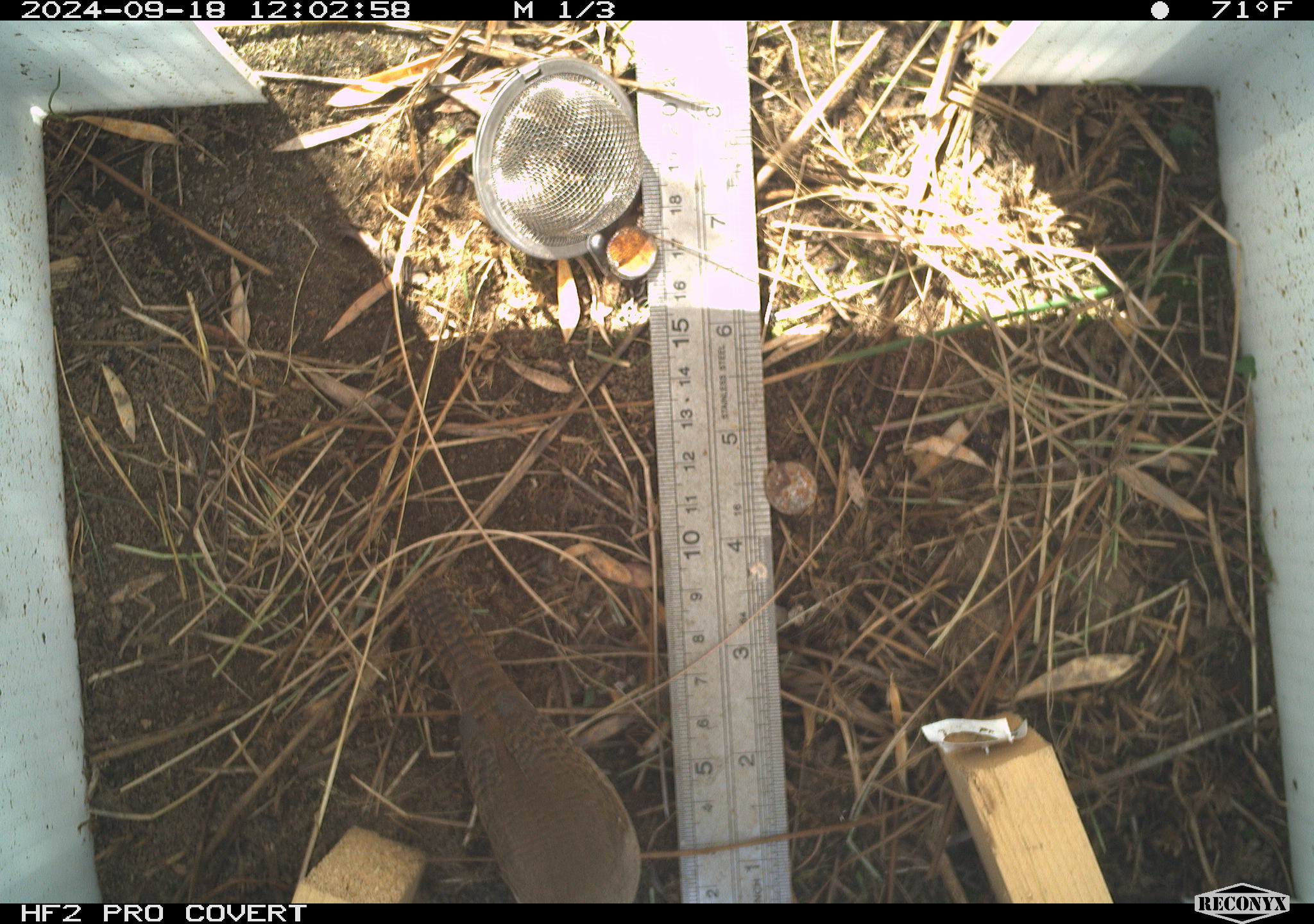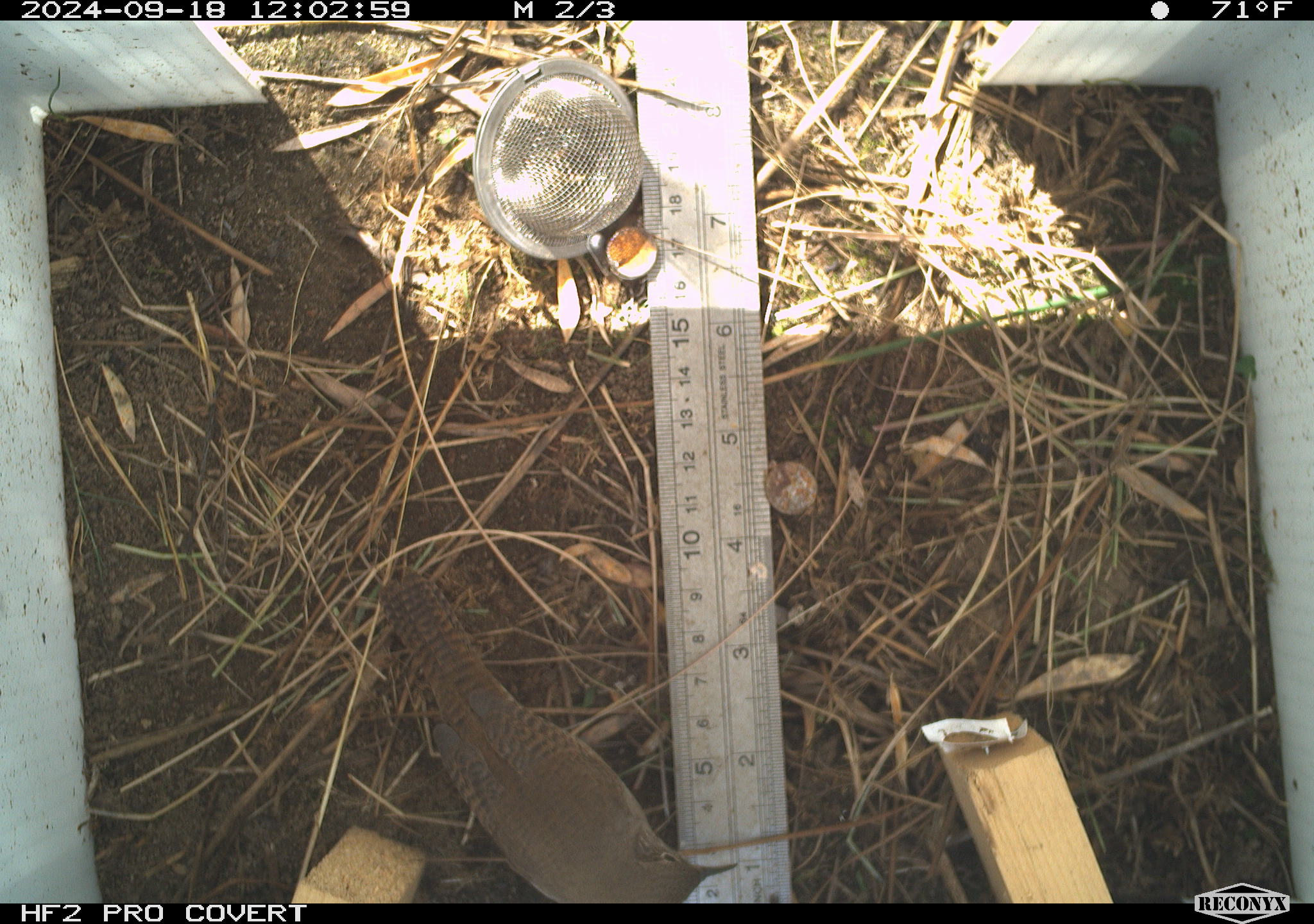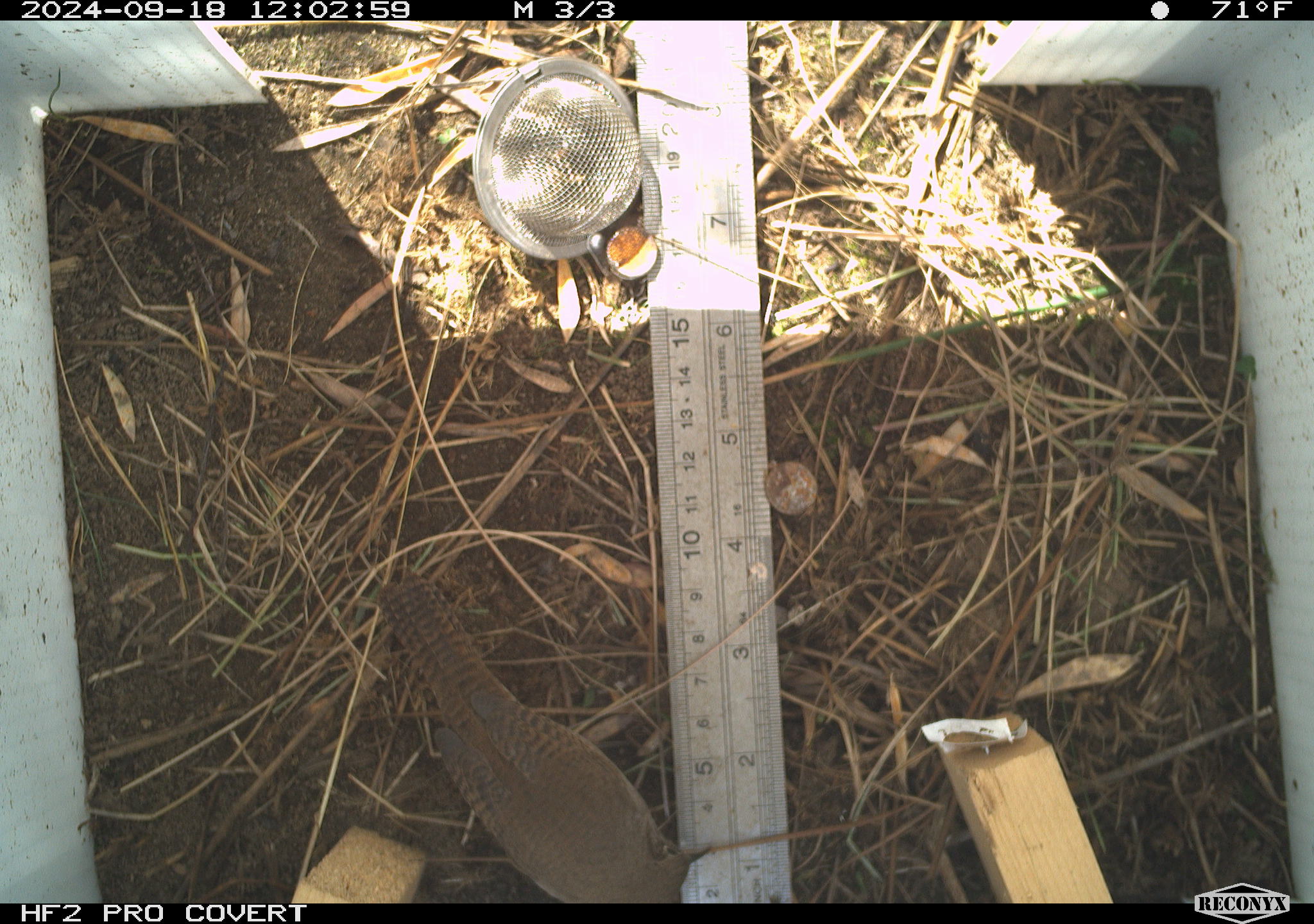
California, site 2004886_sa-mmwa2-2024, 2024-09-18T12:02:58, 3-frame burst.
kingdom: Animalia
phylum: Chordata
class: Aves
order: Passeriformes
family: Troglodytidae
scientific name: Troglodytidae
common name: wren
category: troglodytidae family